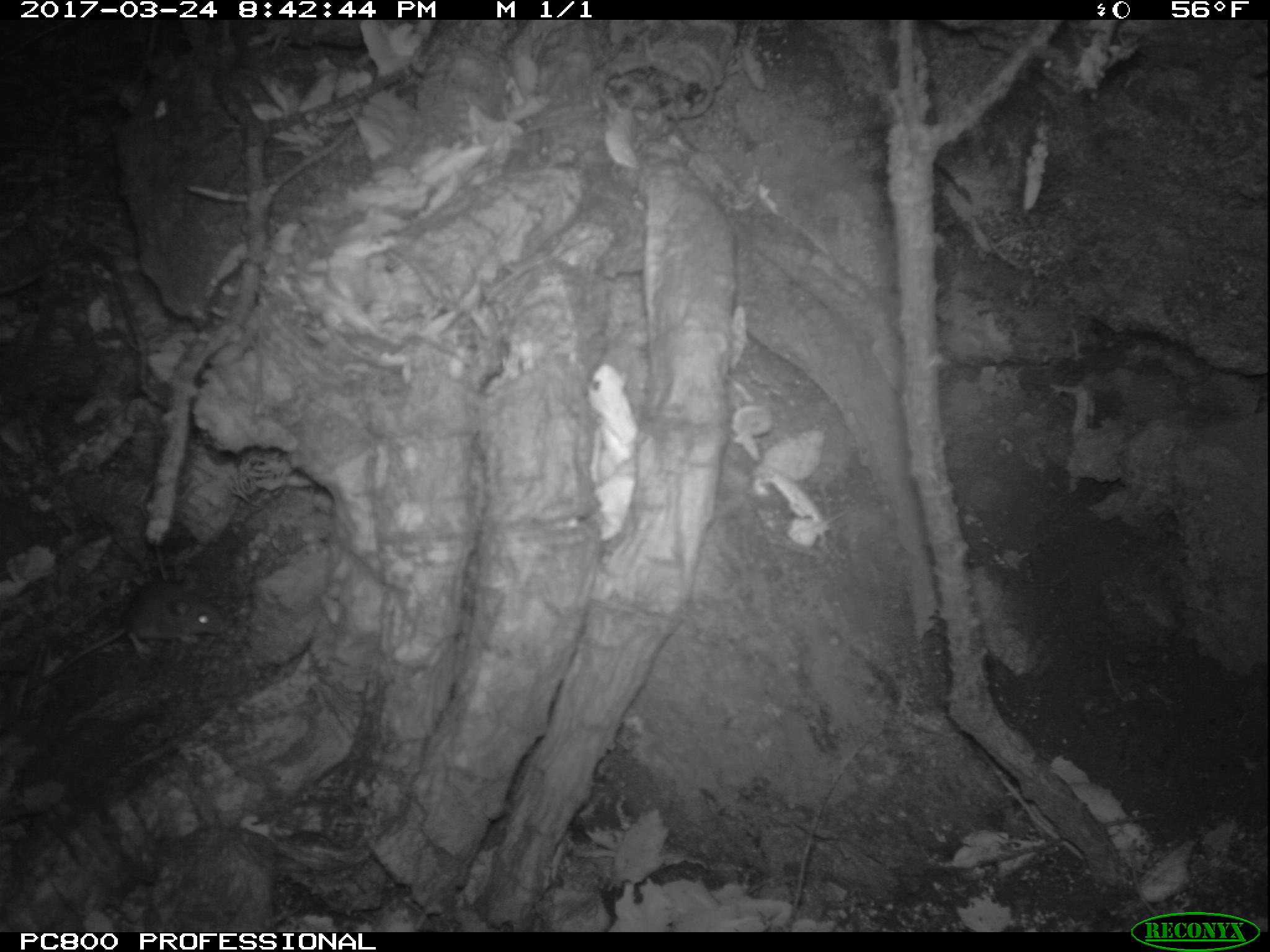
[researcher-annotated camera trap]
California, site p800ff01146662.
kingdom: Animalia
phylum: Chordata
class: Mammalia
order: Rodentia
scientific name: Rodentia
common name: rodent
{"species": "rodent (Rodentia)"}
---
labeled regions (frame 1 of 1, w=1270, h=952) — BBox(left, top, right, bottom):
rodent: BBox(22, 581, 228, 692)